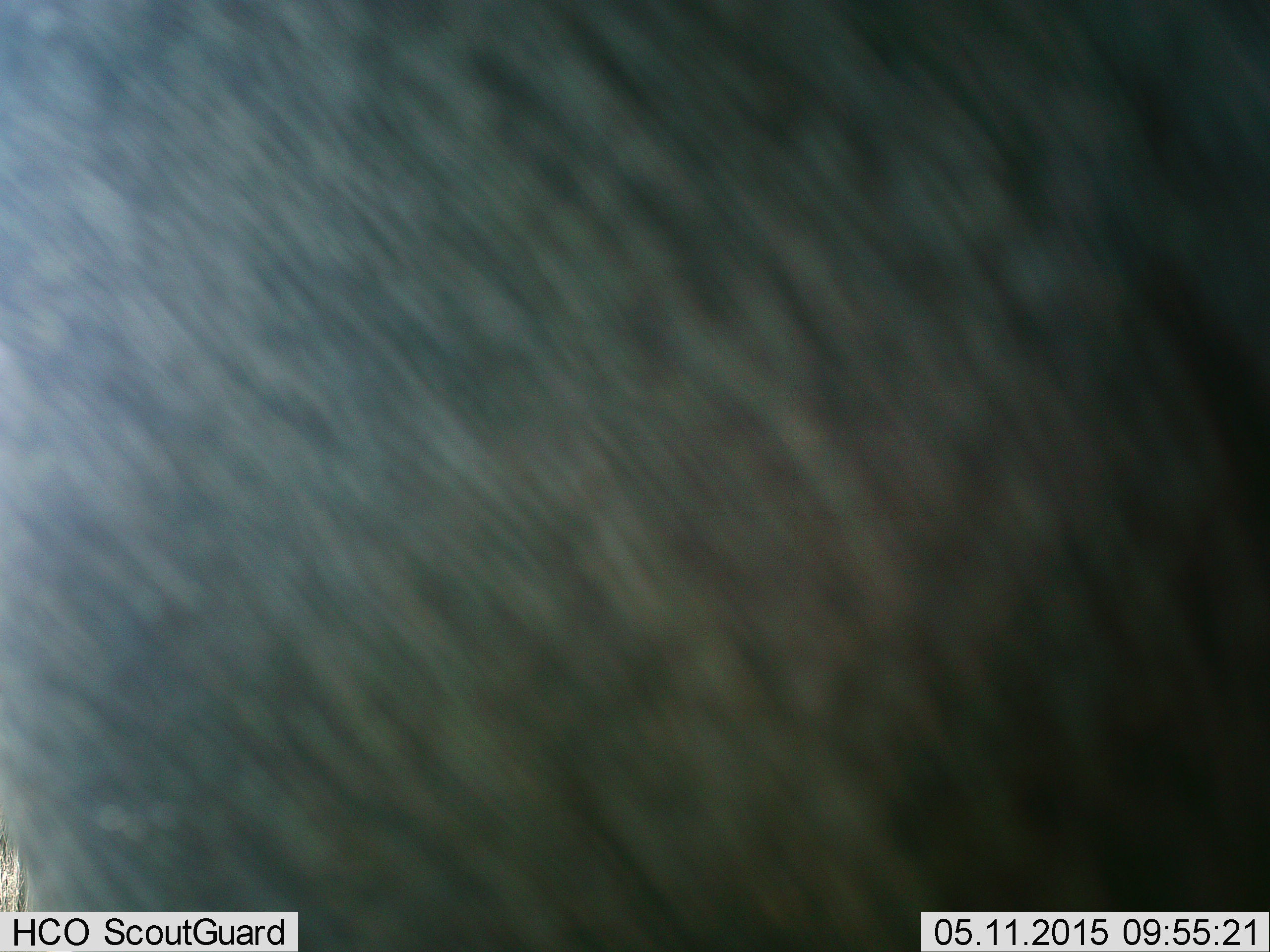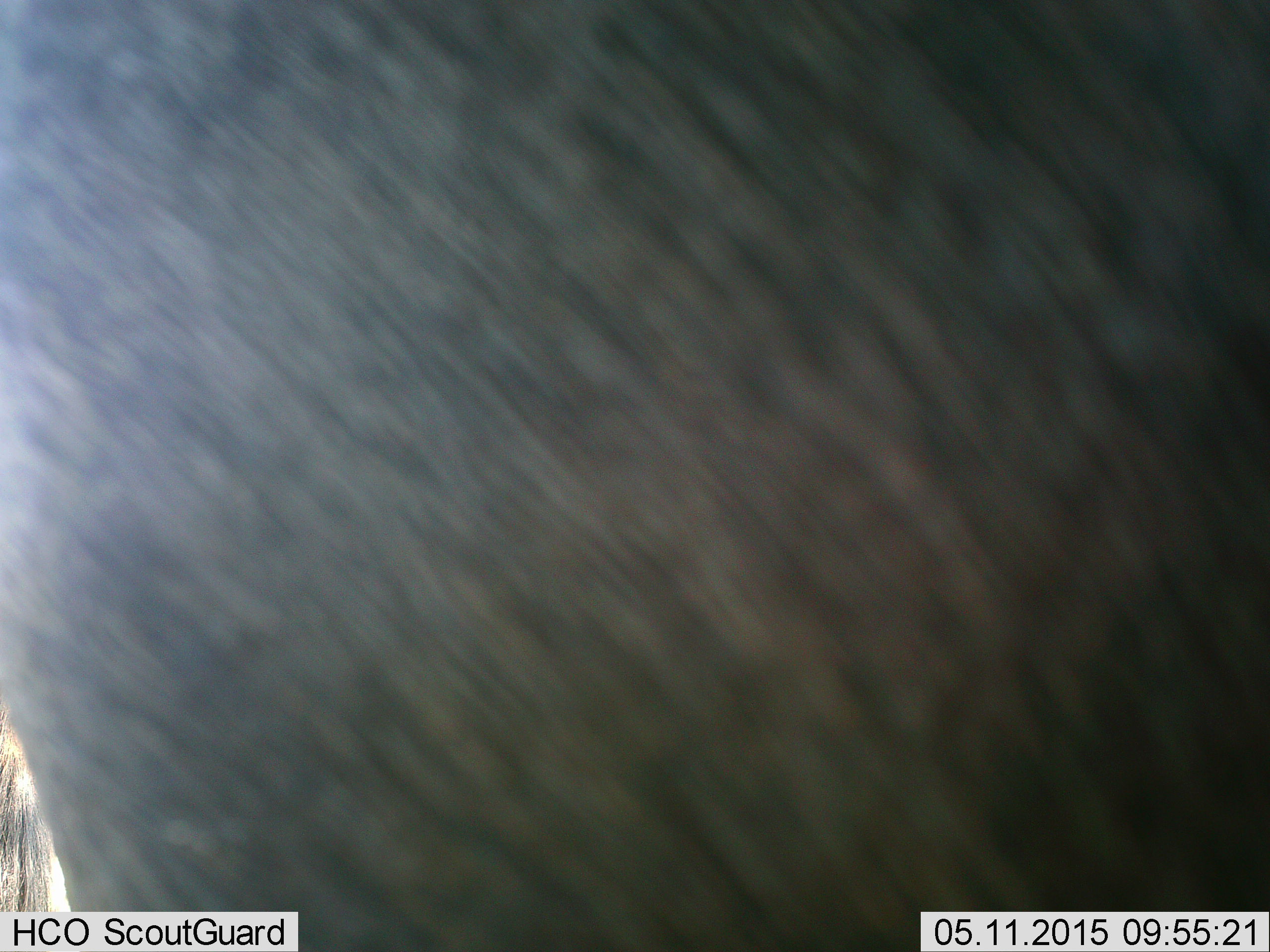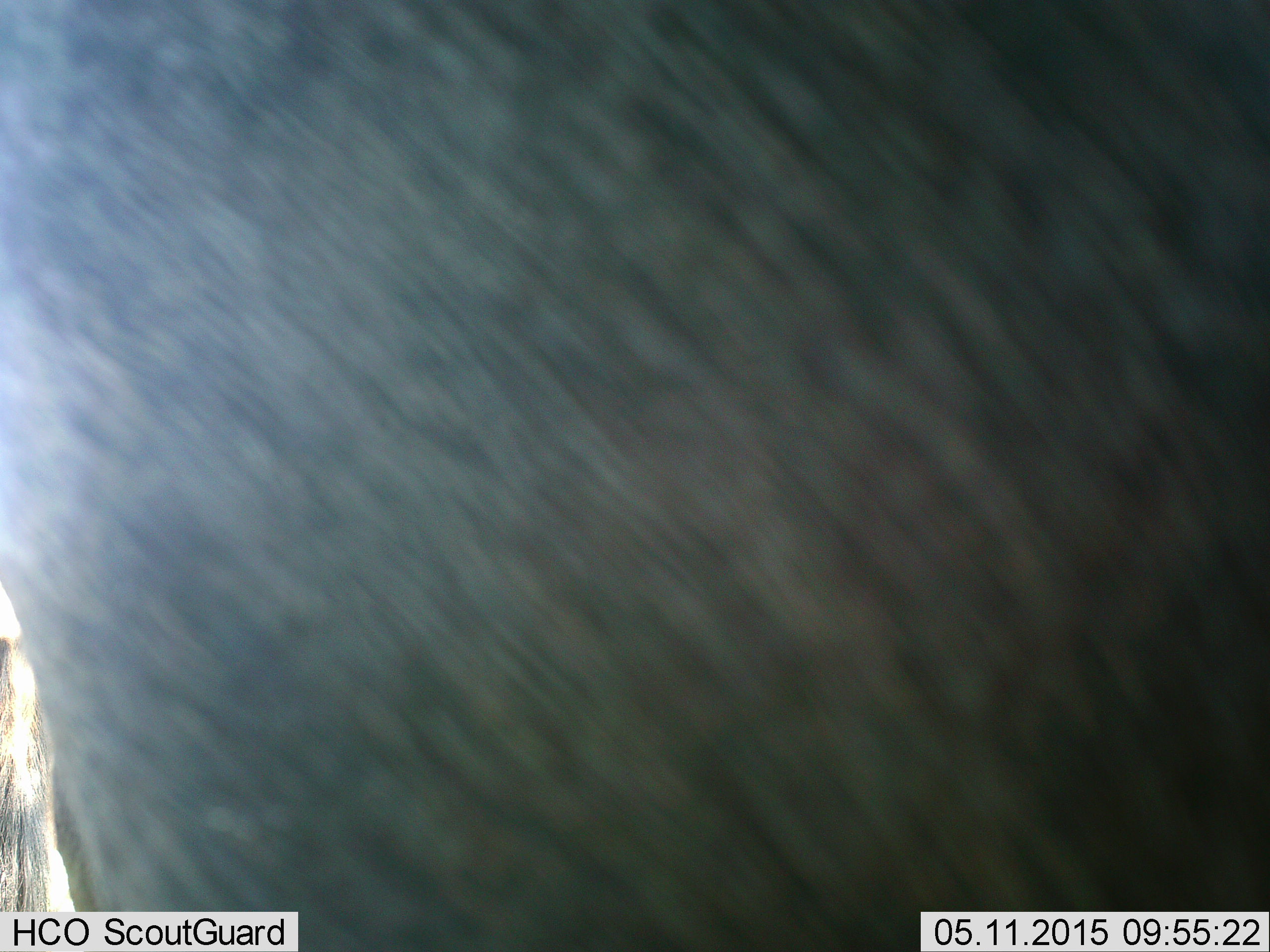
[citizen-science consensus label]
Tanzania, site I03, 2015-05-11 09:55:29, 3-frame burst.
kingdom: Animalia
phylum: Chordata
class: Mammalia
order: Artiodactyla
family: Bovidae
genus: Connochaetes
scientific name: Connochaetes taurinus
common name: blue wildebeest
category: wildebeest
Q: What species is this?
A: Wildebeest (blue wildebeest) (Connochaetes taurinus).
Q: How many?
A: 1.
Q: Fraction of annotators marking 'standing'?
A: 89%.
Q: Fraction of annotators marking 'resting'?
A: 0%.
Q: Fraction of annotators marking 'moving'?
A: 11%.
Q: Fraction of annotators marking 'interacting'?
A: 0%.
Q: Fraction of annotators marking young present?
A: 0%.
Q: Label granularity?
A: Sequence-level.